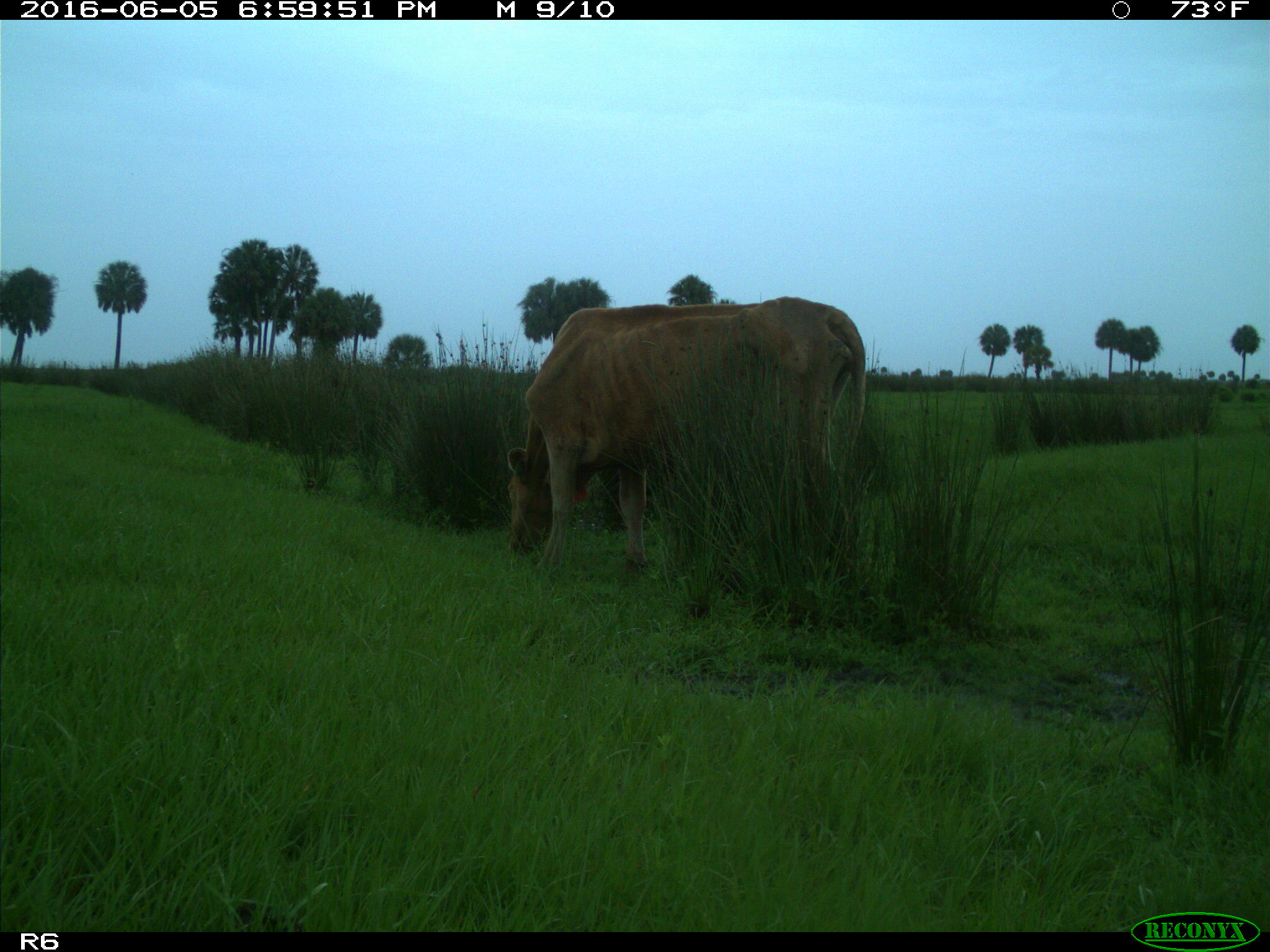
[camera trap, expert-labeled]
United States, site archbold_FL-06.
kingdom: Animalia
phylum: Chordata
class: Mammalia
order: Artiodactyla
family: Bovidae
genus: Bos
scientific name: Bos taurus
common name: domestic cow